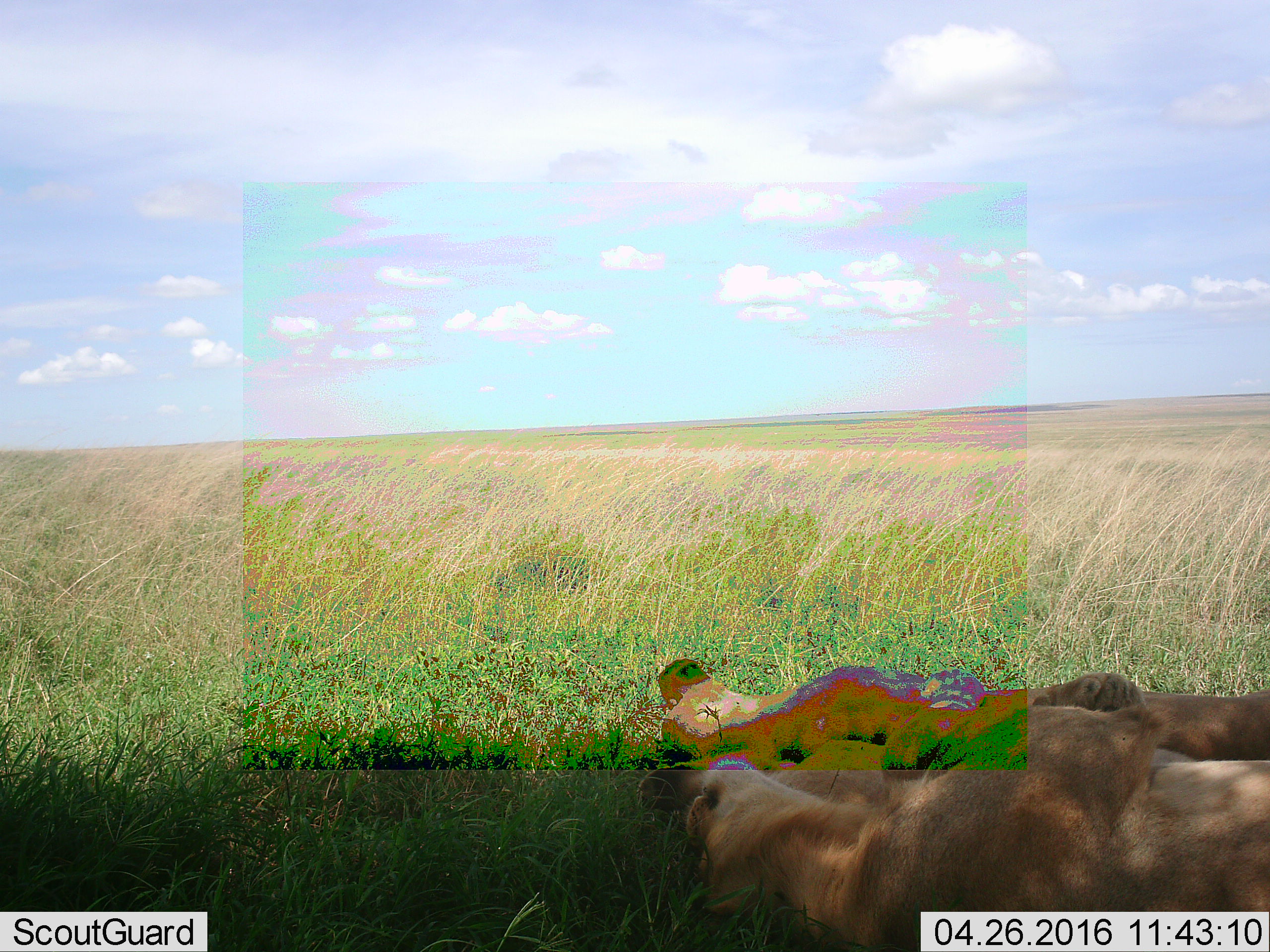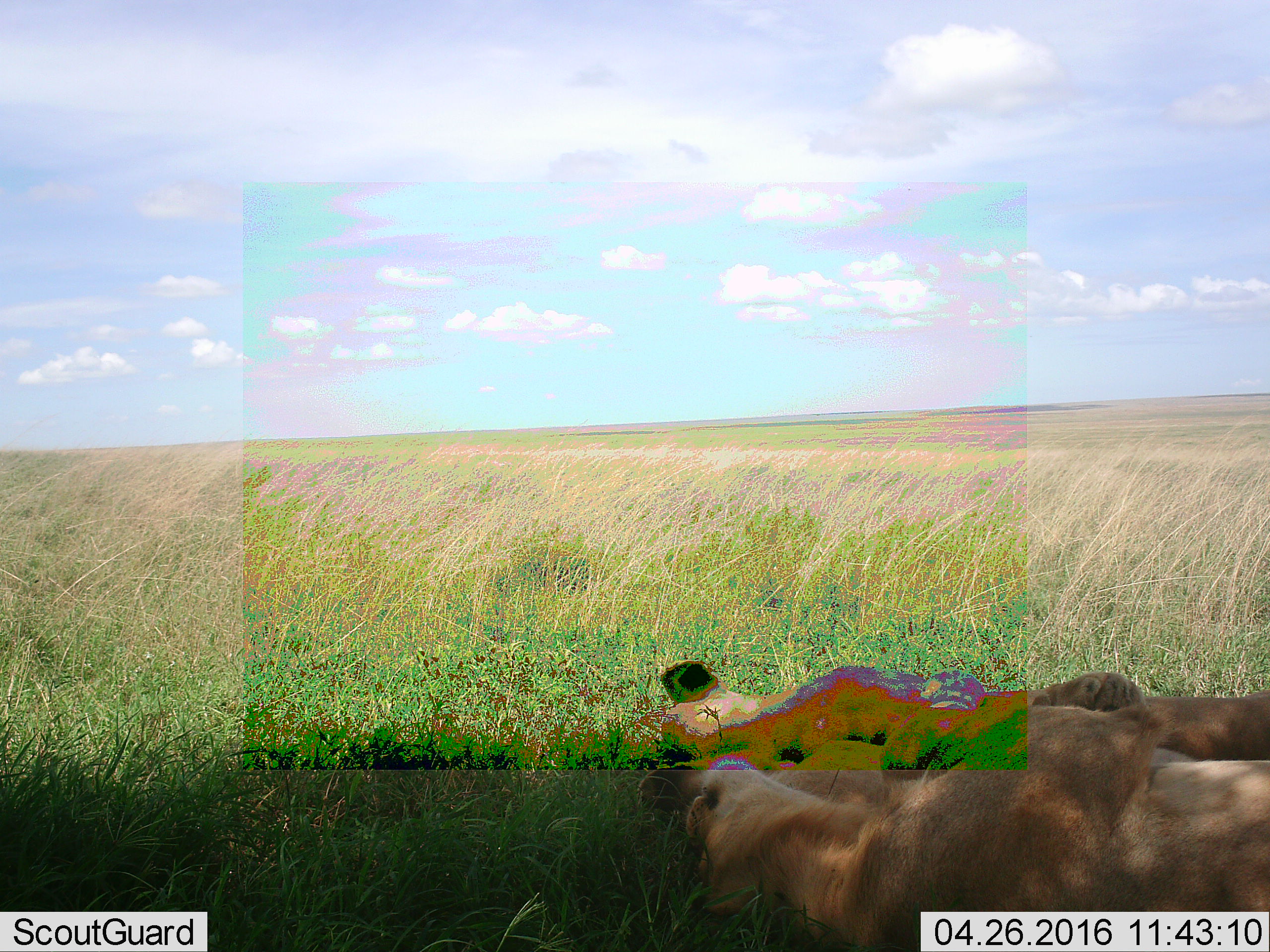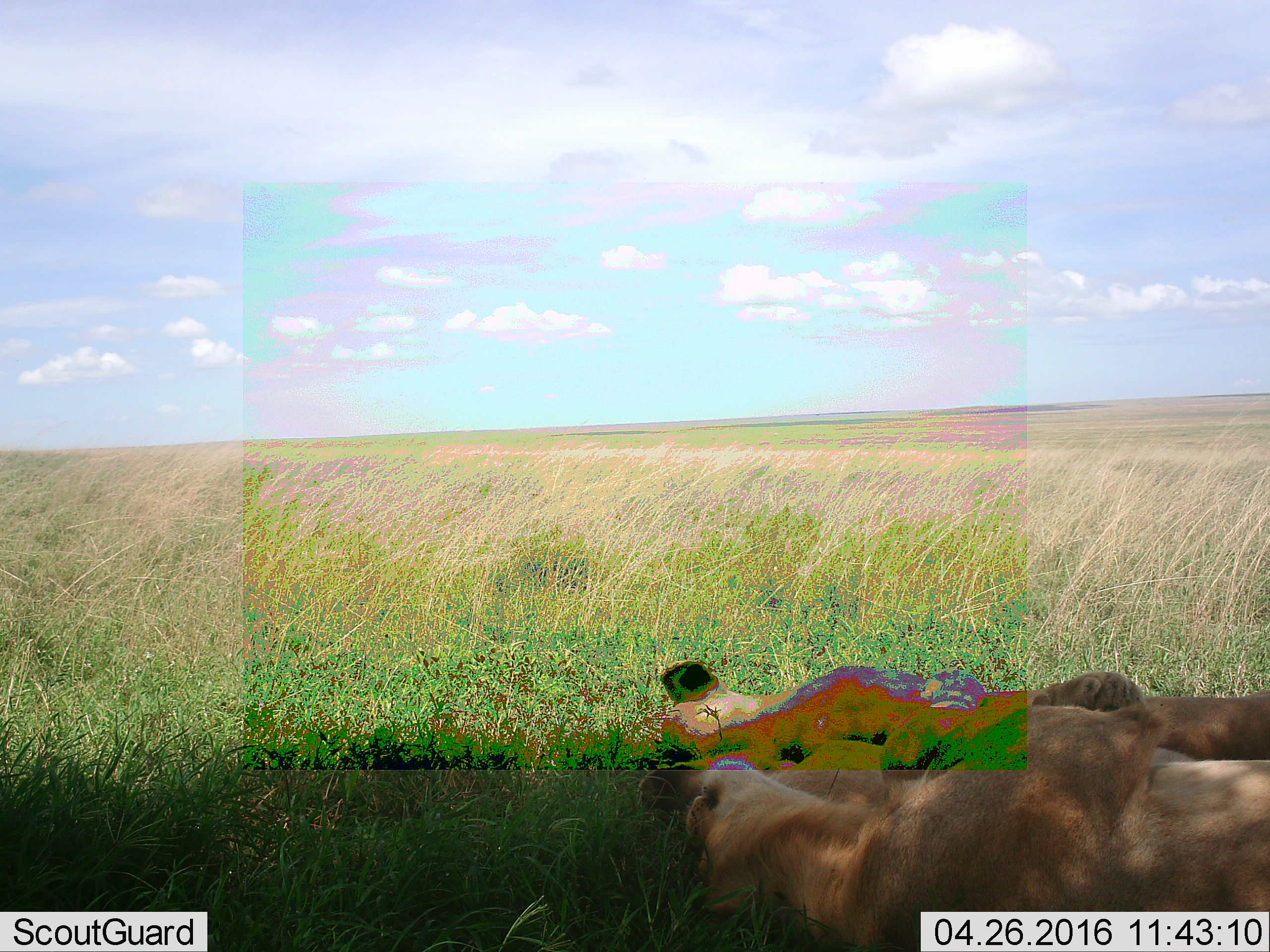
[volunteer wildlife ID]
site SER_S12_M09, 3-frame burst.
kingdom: Animalia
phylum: Chordata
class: Mammalia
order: Carnivora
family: Felidae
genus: Panthera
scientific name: Panthera leo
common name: lion female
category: lionfemale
Lionfemale (lion female) (Panthera leo), count 2. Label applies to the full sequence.